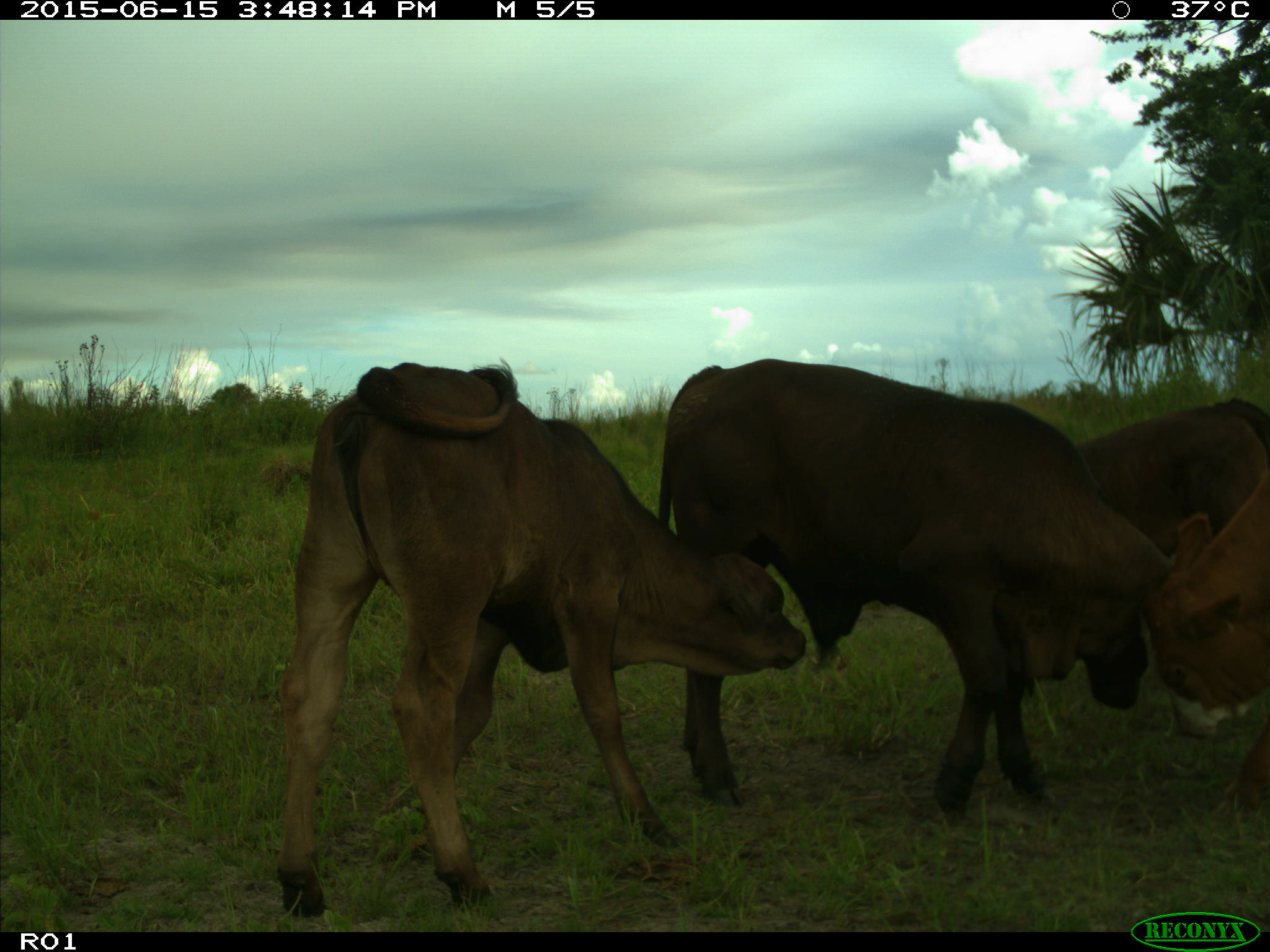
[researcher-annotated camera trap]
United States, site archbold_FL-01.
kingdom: Animalia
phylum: Chordata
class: Mammalia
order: Artiodactyla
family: Bovidae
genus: Bos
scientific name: Bos taurus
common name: domestic cow